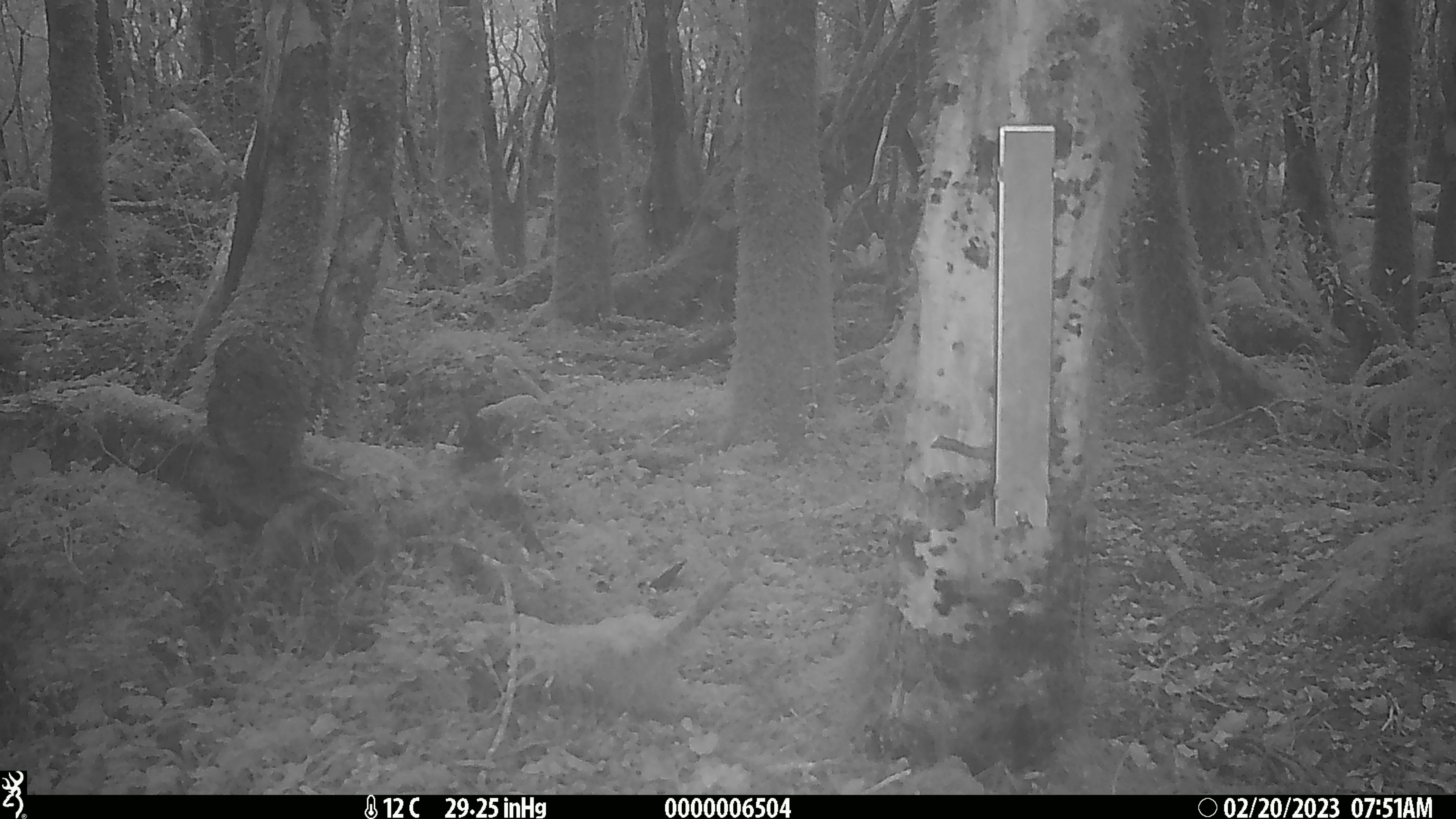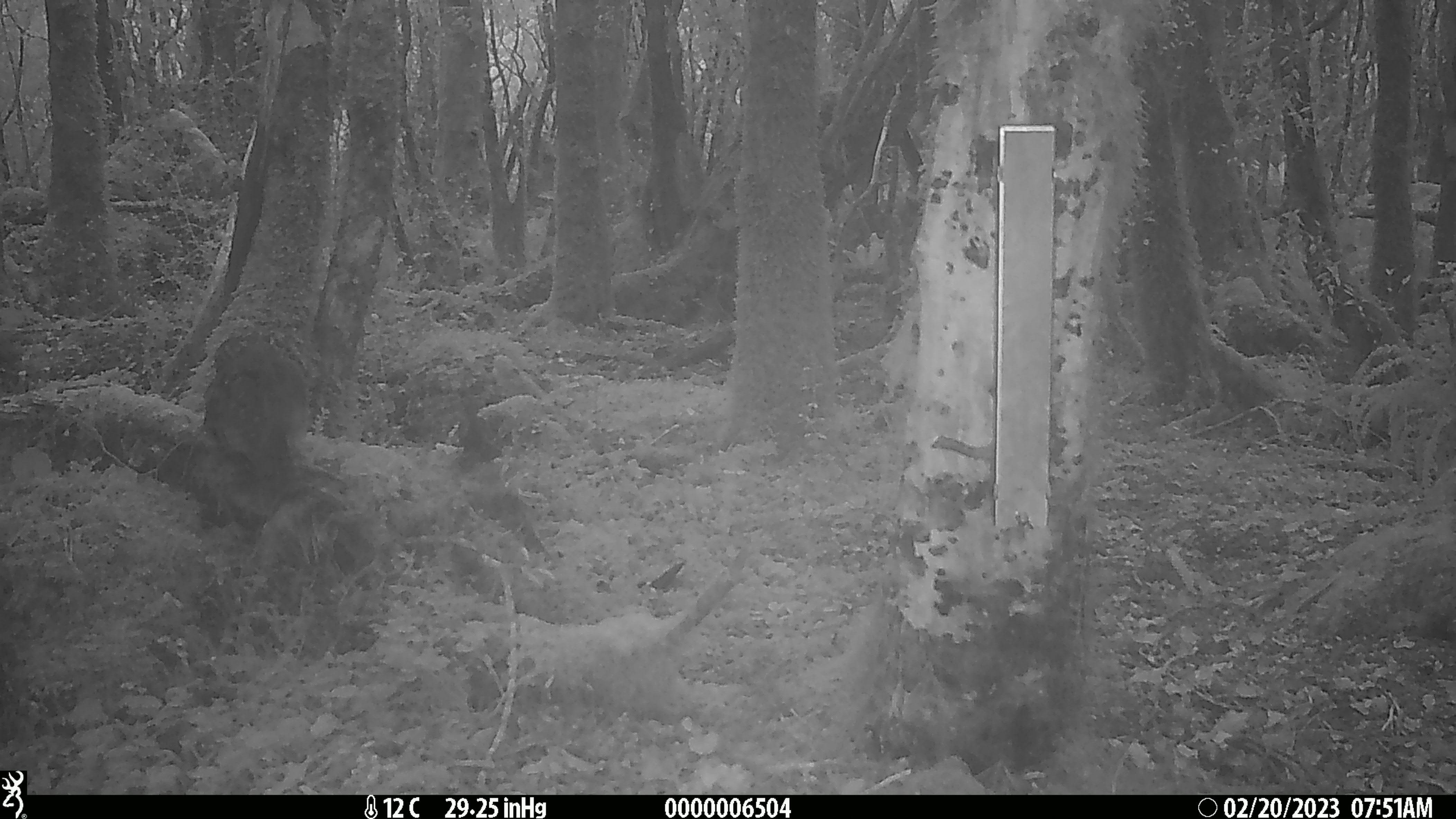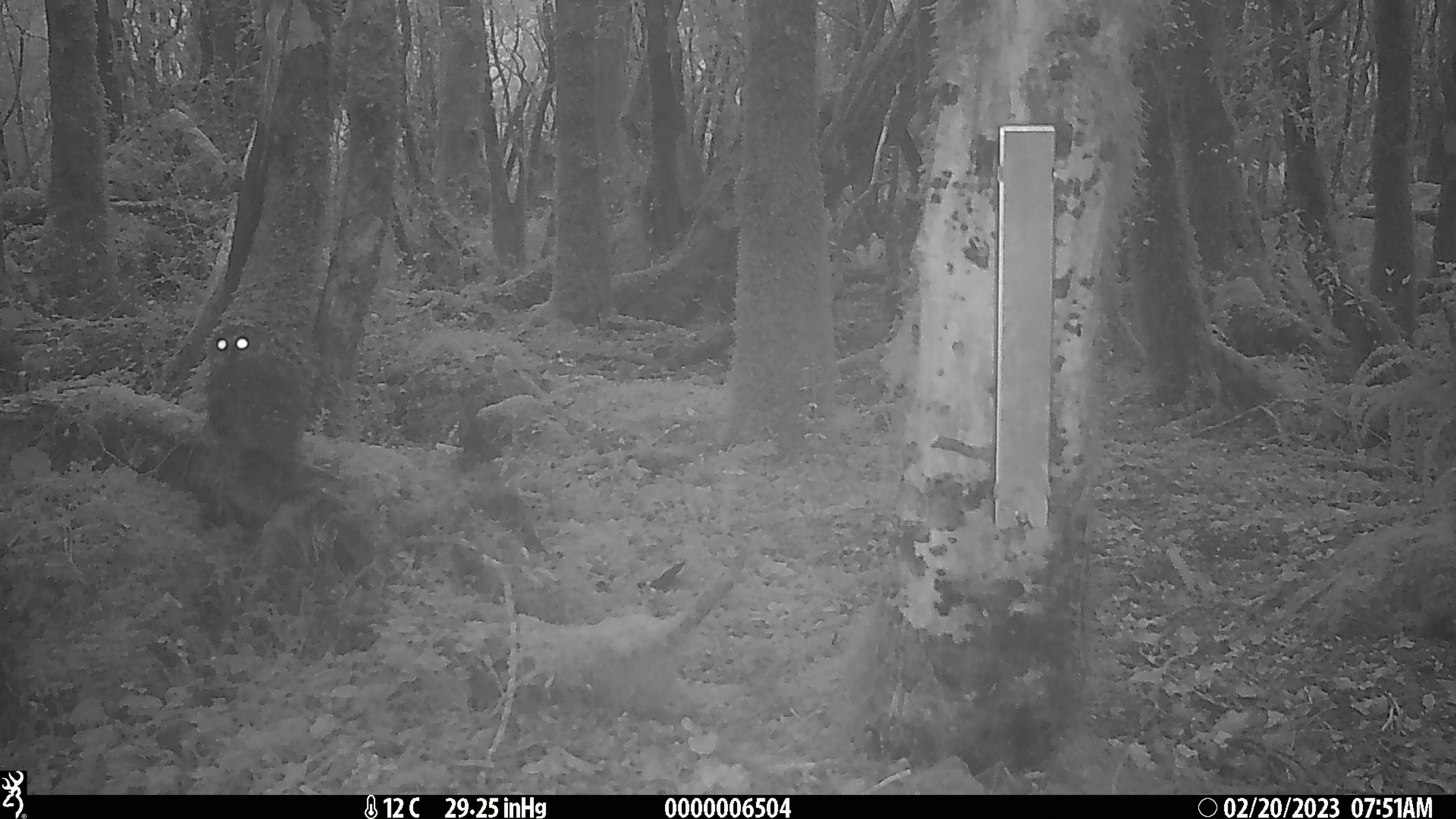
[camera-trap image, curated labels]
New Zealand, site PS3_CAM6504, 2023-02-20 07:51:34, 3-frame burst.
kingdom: Animalia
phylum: Chordata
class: Aves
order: Strigiformes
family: Strigidae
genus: Ninox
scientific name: Ninox novaeseelandiae novaeseelandiae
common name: morepork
Morepork (Ninox novaeseelandiae novaeseelandiae).